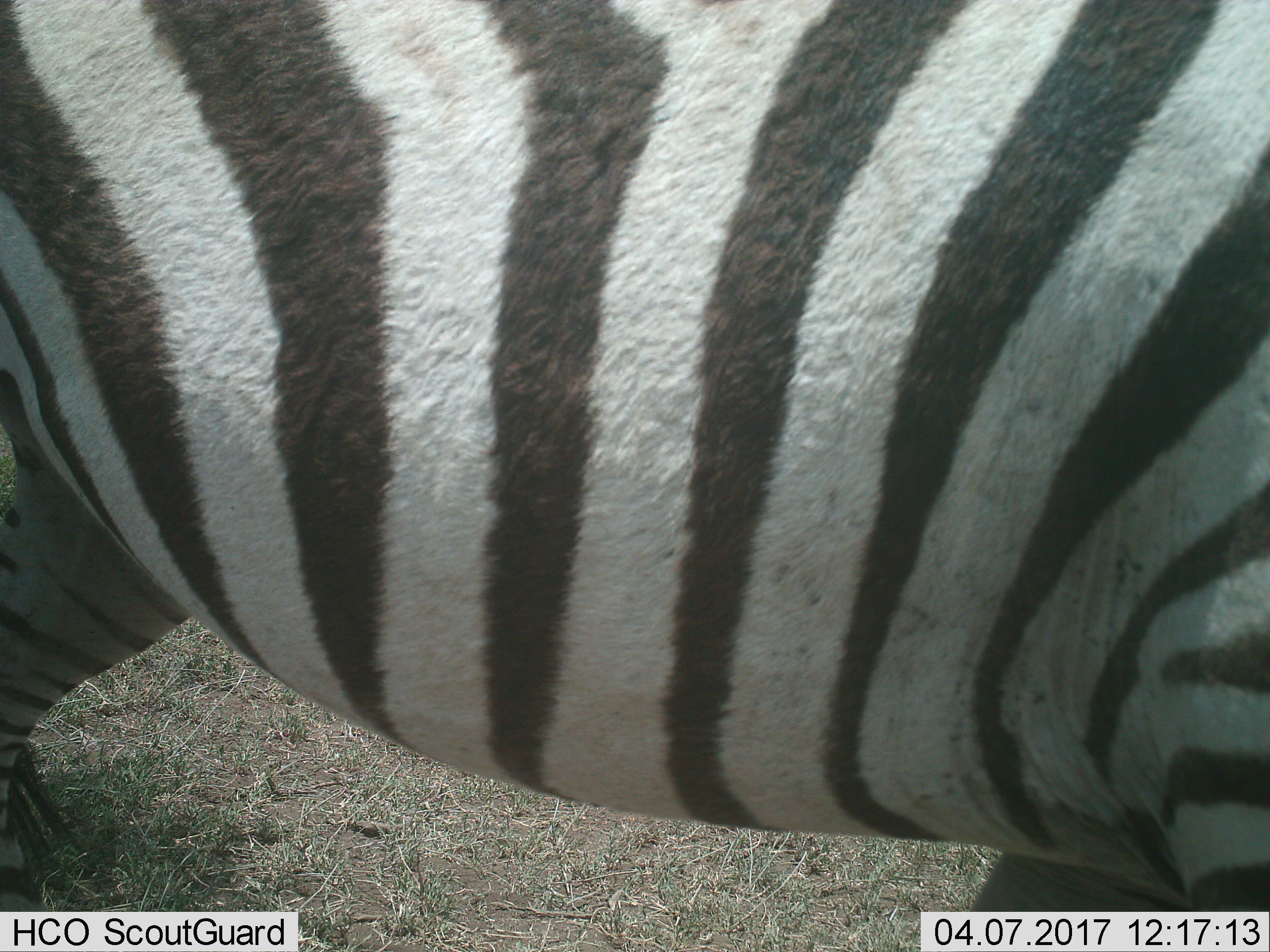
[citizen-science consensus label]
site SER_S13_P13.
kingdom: Animalia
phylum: Chordata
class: Mammalia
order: Perissodactyla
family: Equidae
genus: Equus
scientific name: Equus quagga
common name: plains zebra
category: zebraplains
Zebraplains (plains zebra) (Equus quagga), count 1. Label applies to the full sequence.